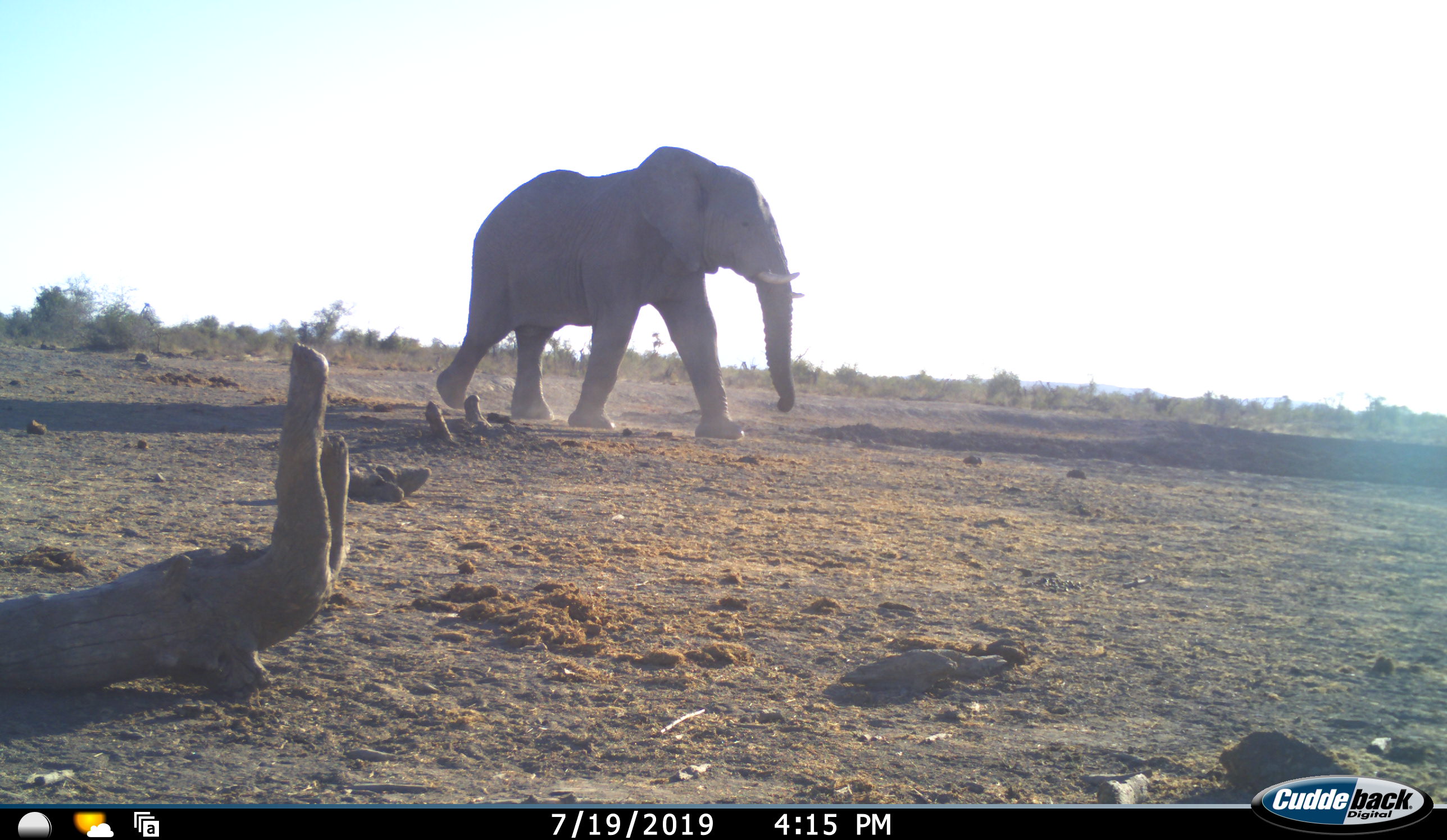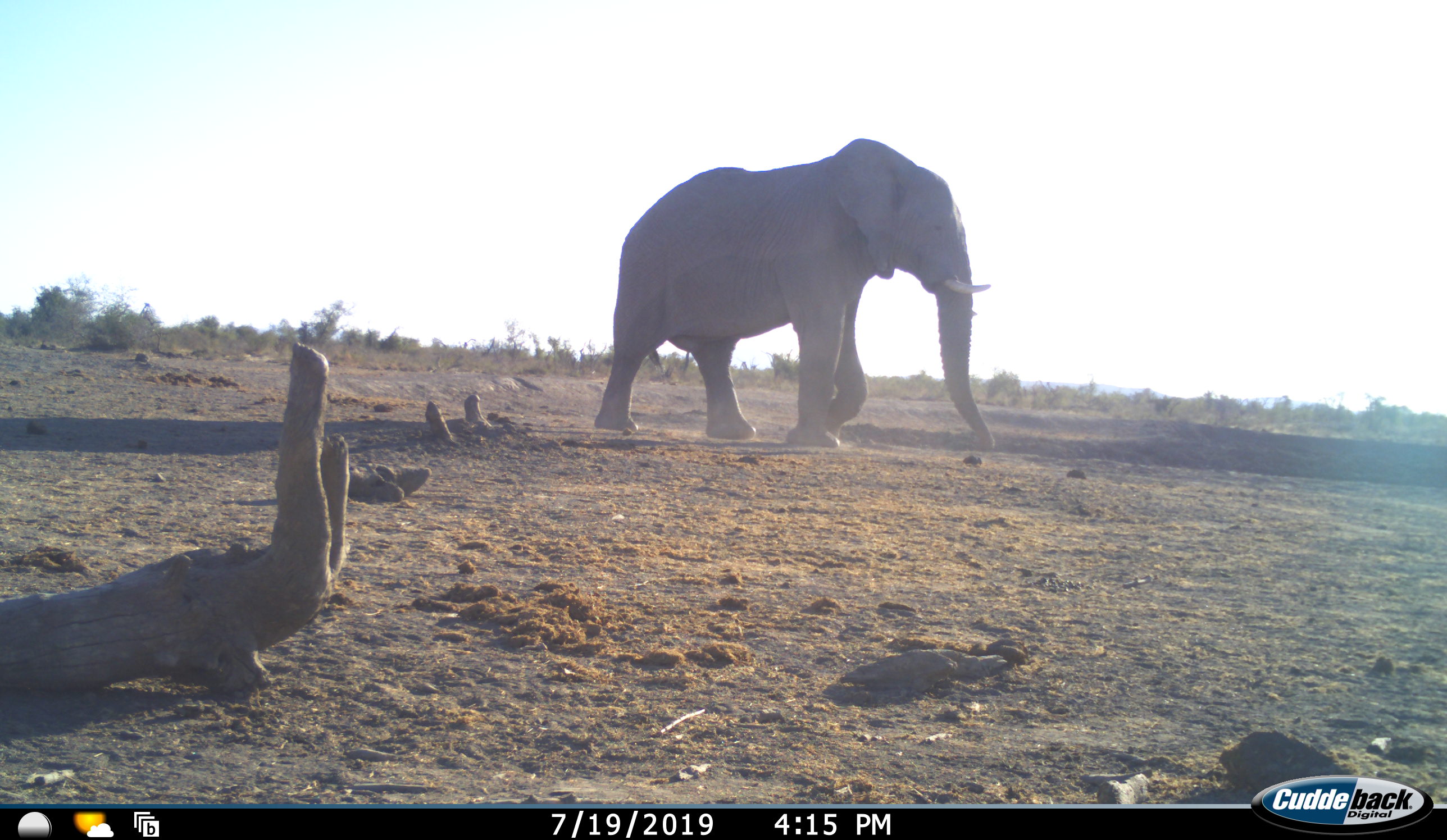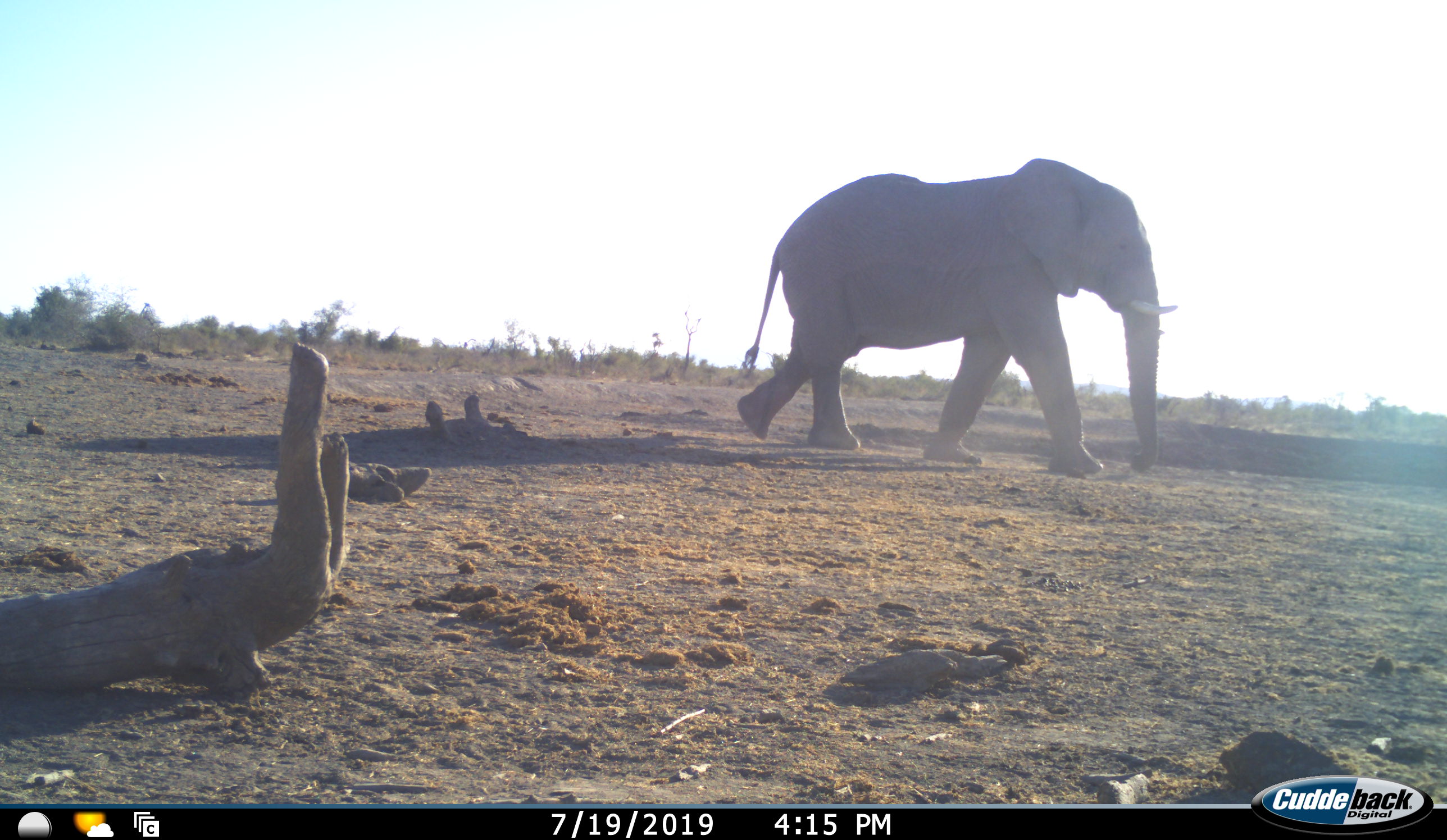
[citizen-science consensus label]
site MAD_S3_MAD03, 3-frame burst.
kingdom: Animalia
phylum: Chordata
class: Mammalia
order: Proboscidea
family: Elephantidae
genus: Loxodonta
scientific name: Loxodonta africana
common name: african bush elephant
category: elephant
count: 1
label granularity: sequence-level